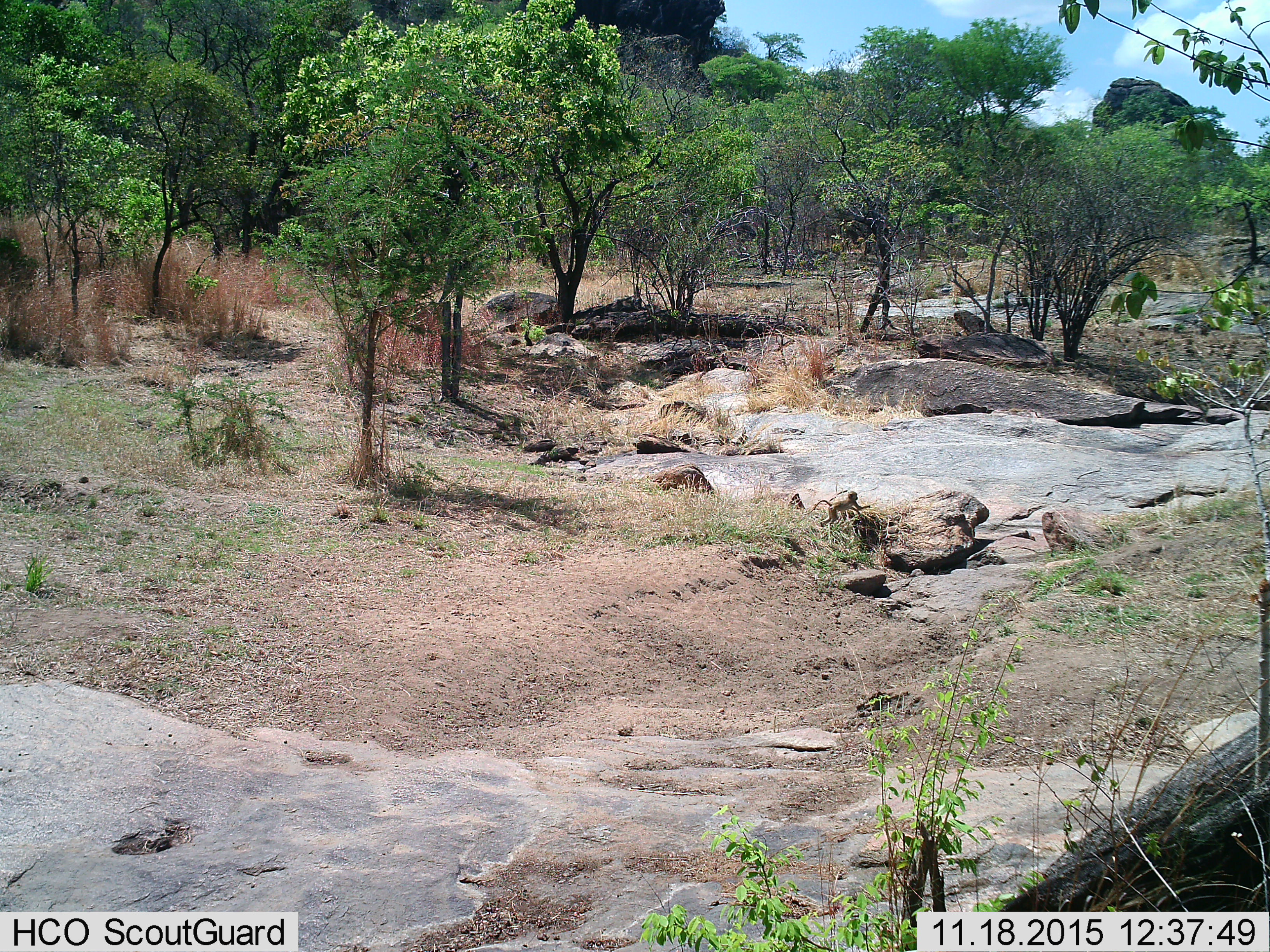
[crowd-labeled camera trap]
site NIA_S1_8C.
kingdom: Animalia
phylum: Chordata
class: Mammalia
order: Primates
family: Cercopithecidae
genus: Papio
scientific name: Papio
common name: baboon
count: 1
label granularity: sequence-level